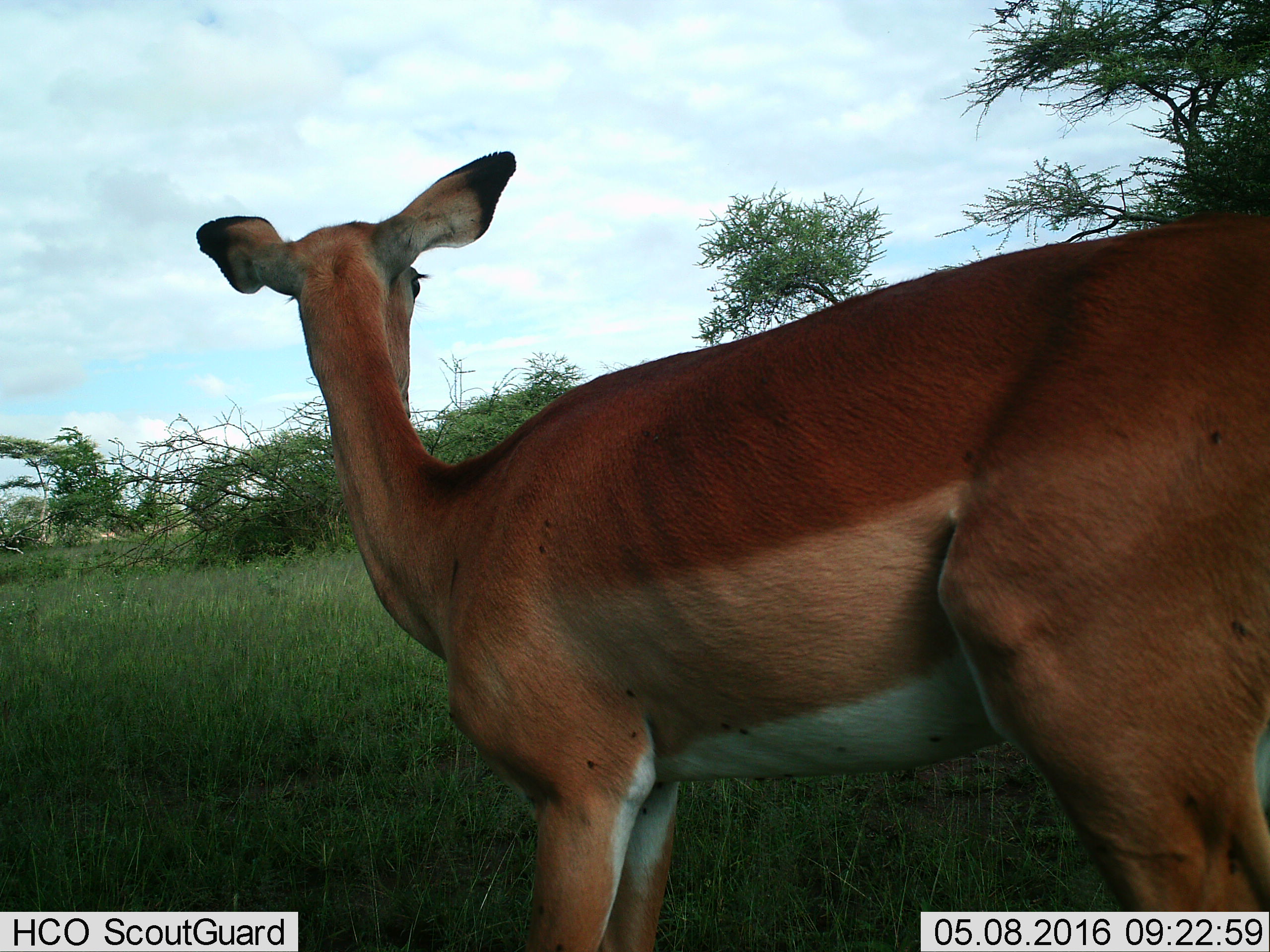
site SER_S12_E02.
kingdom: Animalia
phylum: Chordata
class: Mammalia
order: Artiodactyla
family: Bovidae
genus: Aepyceros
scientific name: Aepyceros melampus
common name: impala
Impala (Aepyceros melampus), count 1. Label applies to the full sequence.